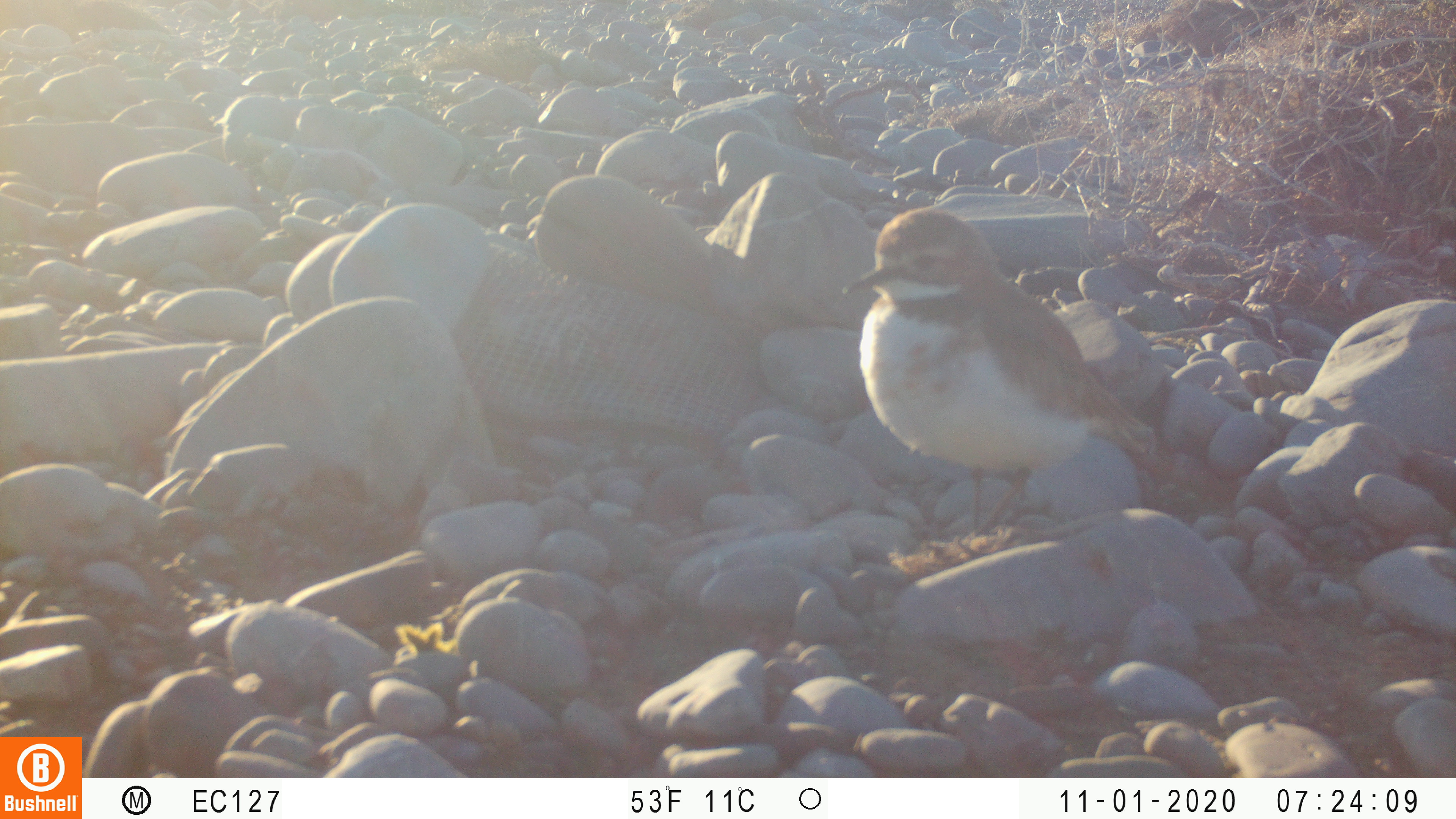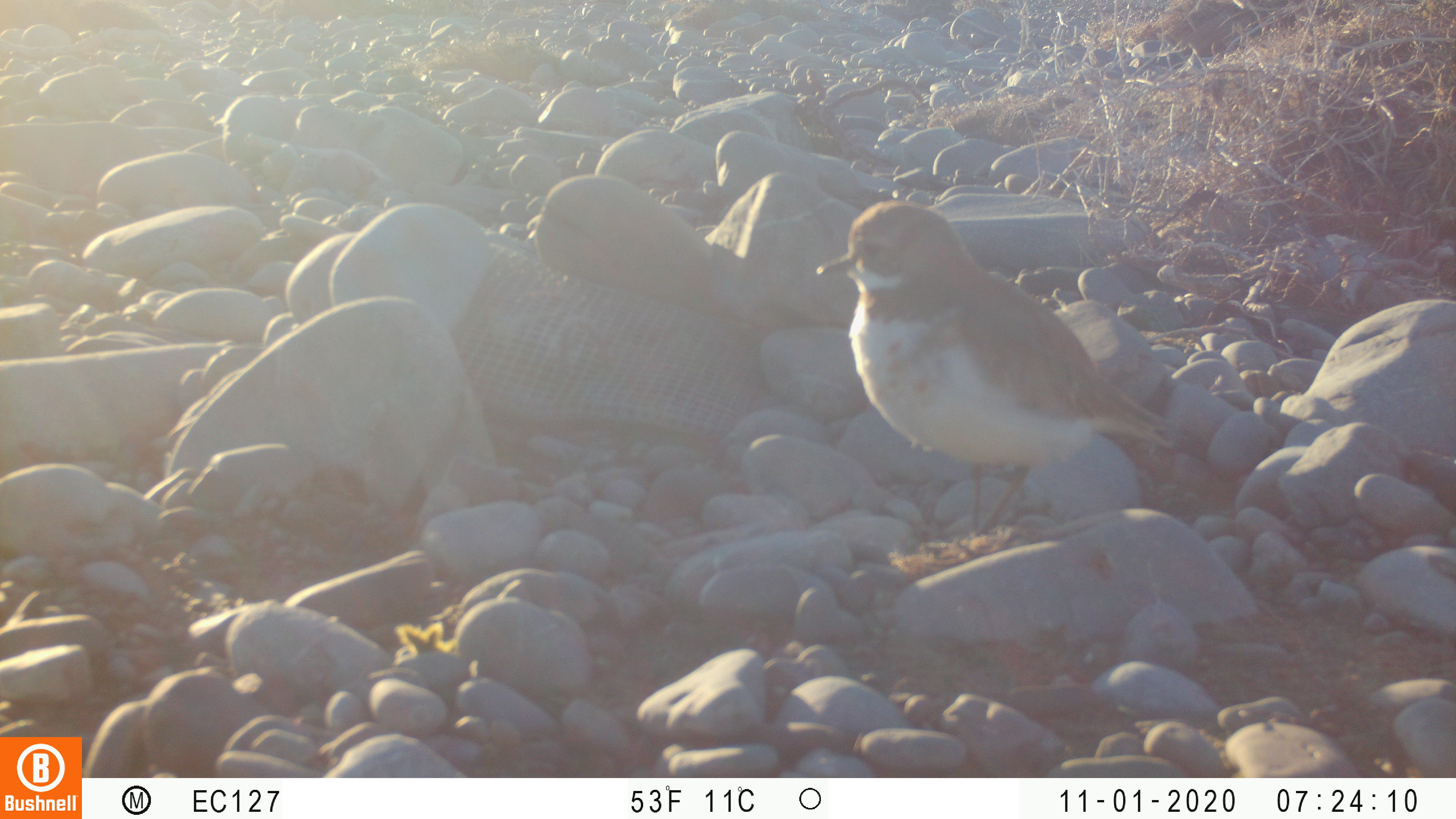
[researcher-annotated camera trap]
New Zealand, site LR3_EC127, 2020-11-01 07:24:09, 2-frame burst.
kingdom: Animalia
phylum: Chordata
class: Aves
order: Charadriiformes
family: Charadriidae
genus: Charadrius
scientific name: Charadrius bicinctus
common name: double-banded plover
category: banded dotterel